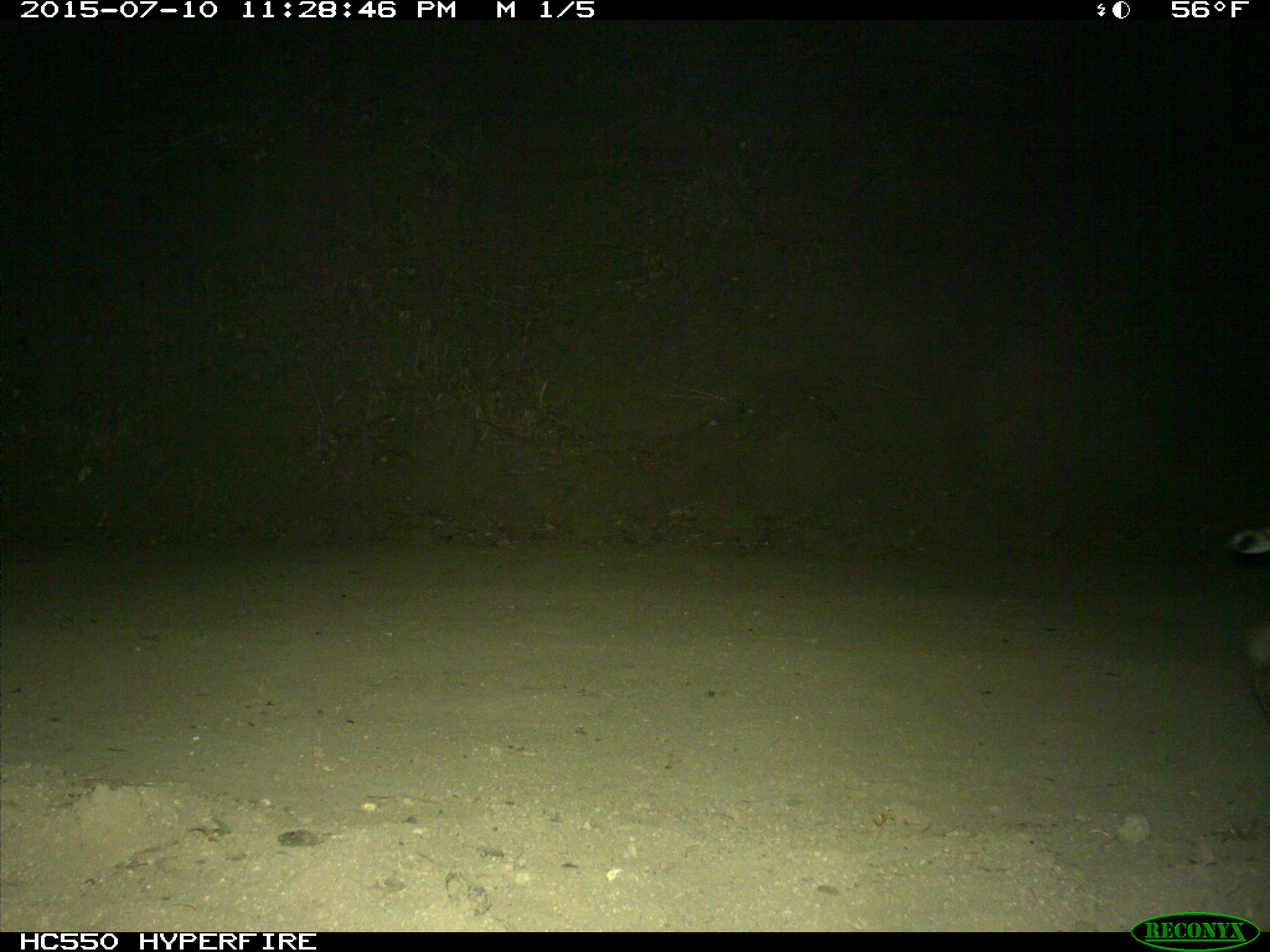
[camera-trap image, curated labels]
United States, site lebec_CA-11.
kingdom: Animalia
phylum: Chordata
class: Mammalia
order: Carnivora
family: Felidae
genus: Lynx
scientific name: Lynx rufus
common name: bobcat